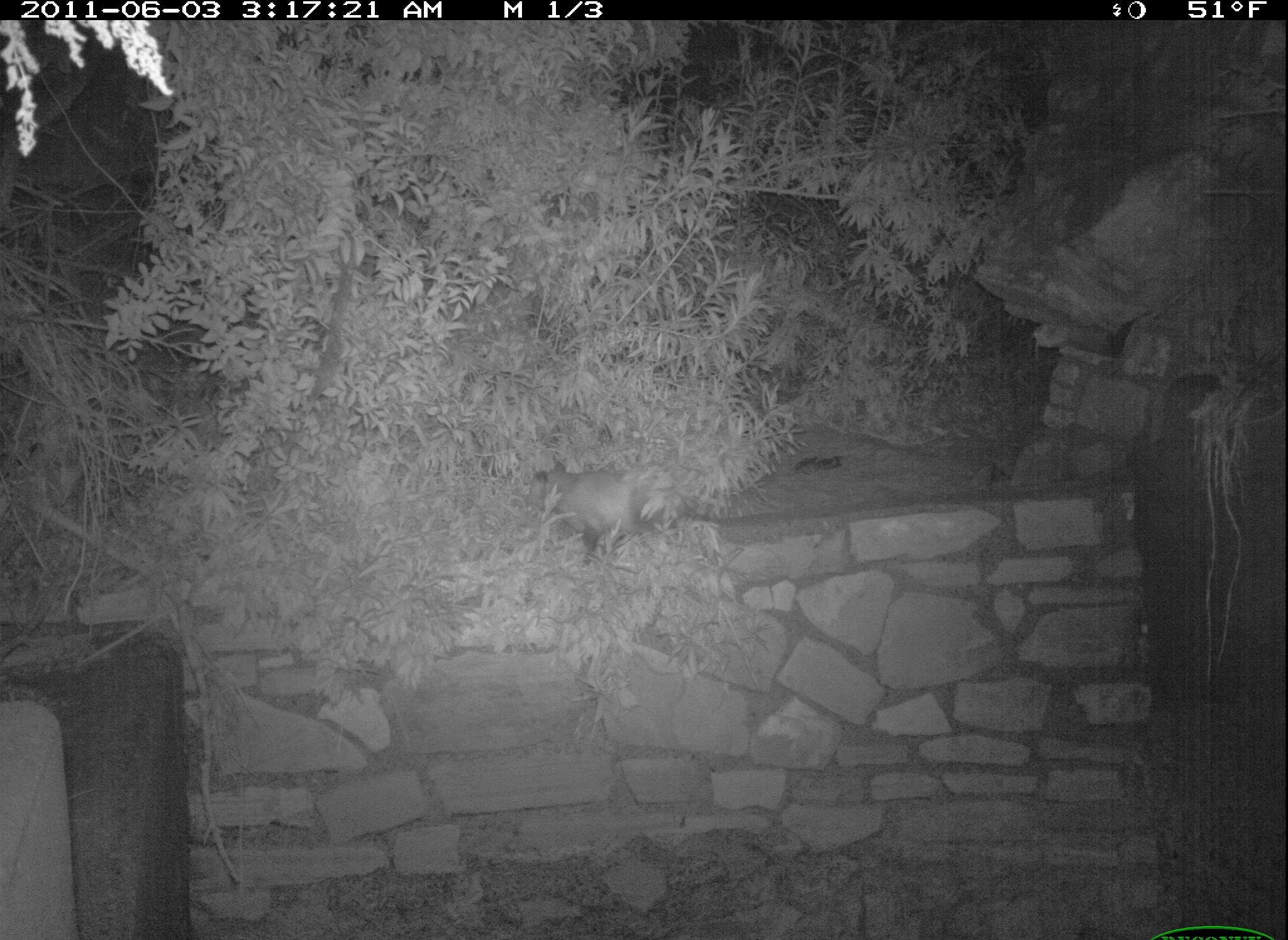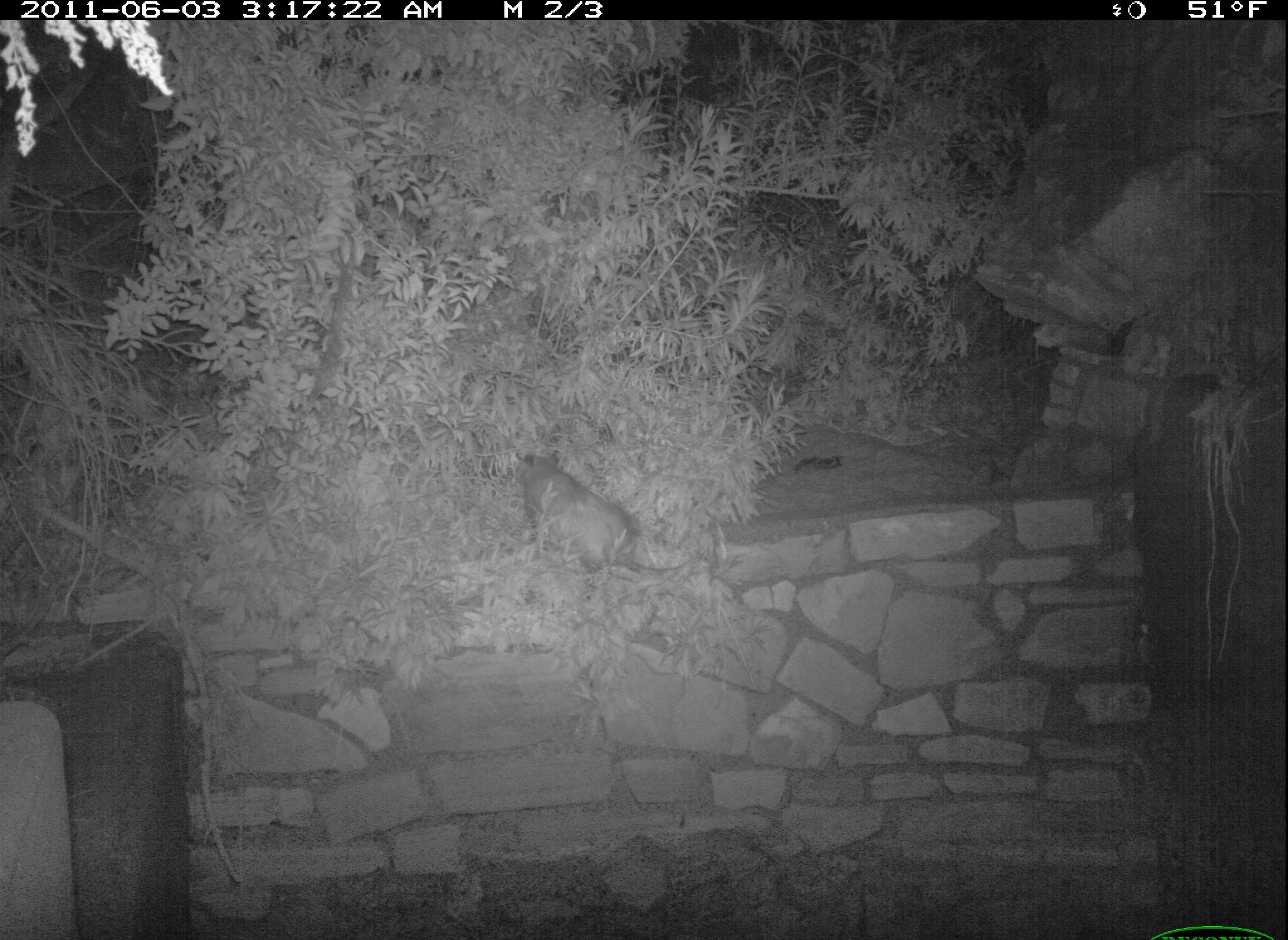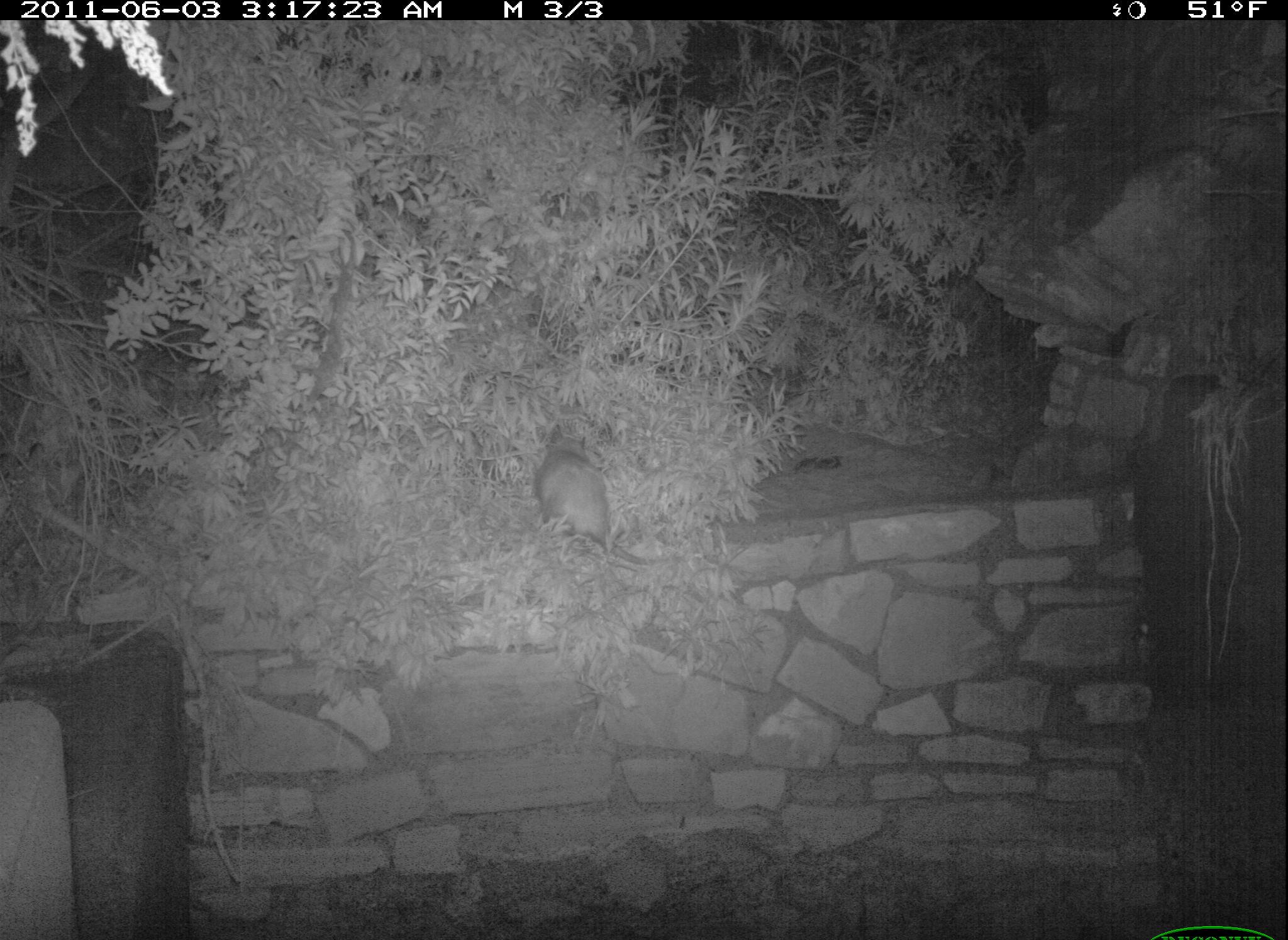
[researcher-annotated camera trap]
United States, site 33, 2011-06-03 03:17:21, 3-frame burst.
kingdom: Animalia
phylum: Chordata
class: Mammalia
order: Didelphimorphia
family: Didelphidae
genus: Didelphis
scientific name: Didelphis virginiana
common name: virginia opossum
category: opossum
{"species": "opossum (virginia opossum) (Didelphis virginiana)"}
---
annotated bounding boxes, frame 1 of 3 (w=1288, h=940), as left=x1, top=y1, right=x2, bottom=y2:
opossum: left=506, top=456, right=712, bottom=575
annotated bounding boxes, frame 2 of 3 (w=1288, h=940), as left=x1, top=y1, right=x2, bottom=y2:
opossum: left=509, top=440, right=689, bottom=593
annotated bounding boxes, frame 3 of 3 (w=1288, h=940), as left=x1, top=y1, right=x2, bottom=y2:
opossum: left=514, top=411, right=662, bottom=570